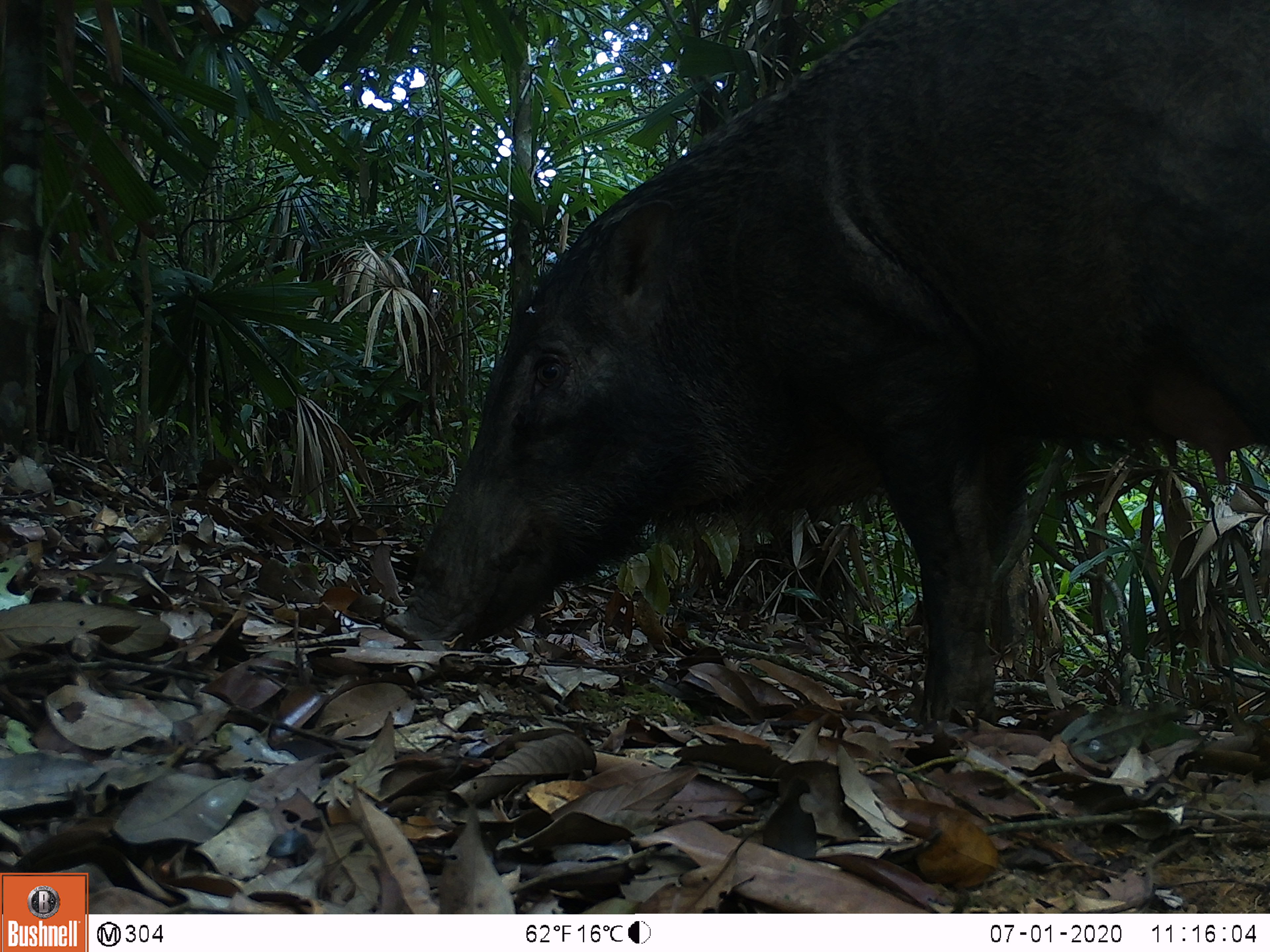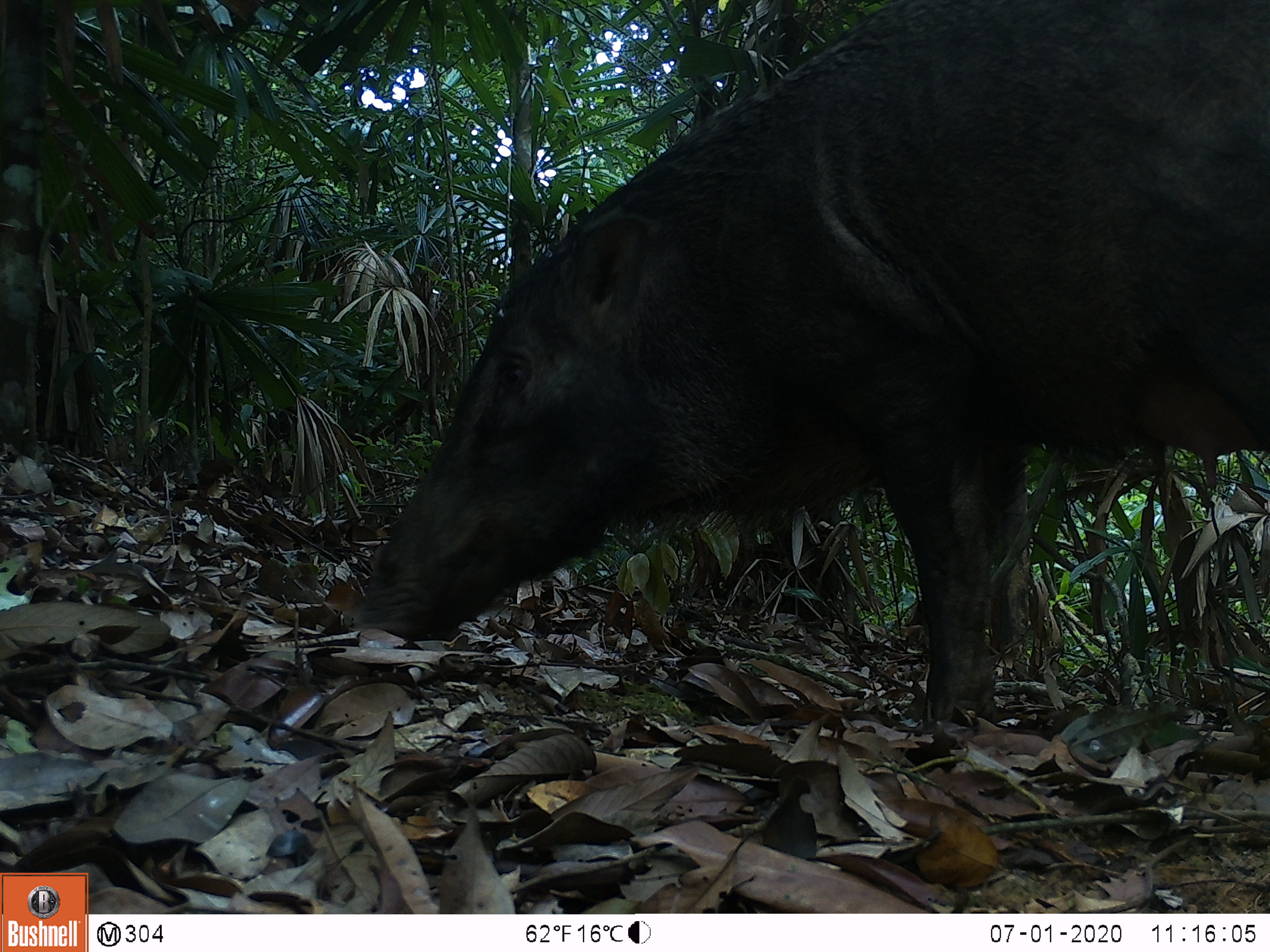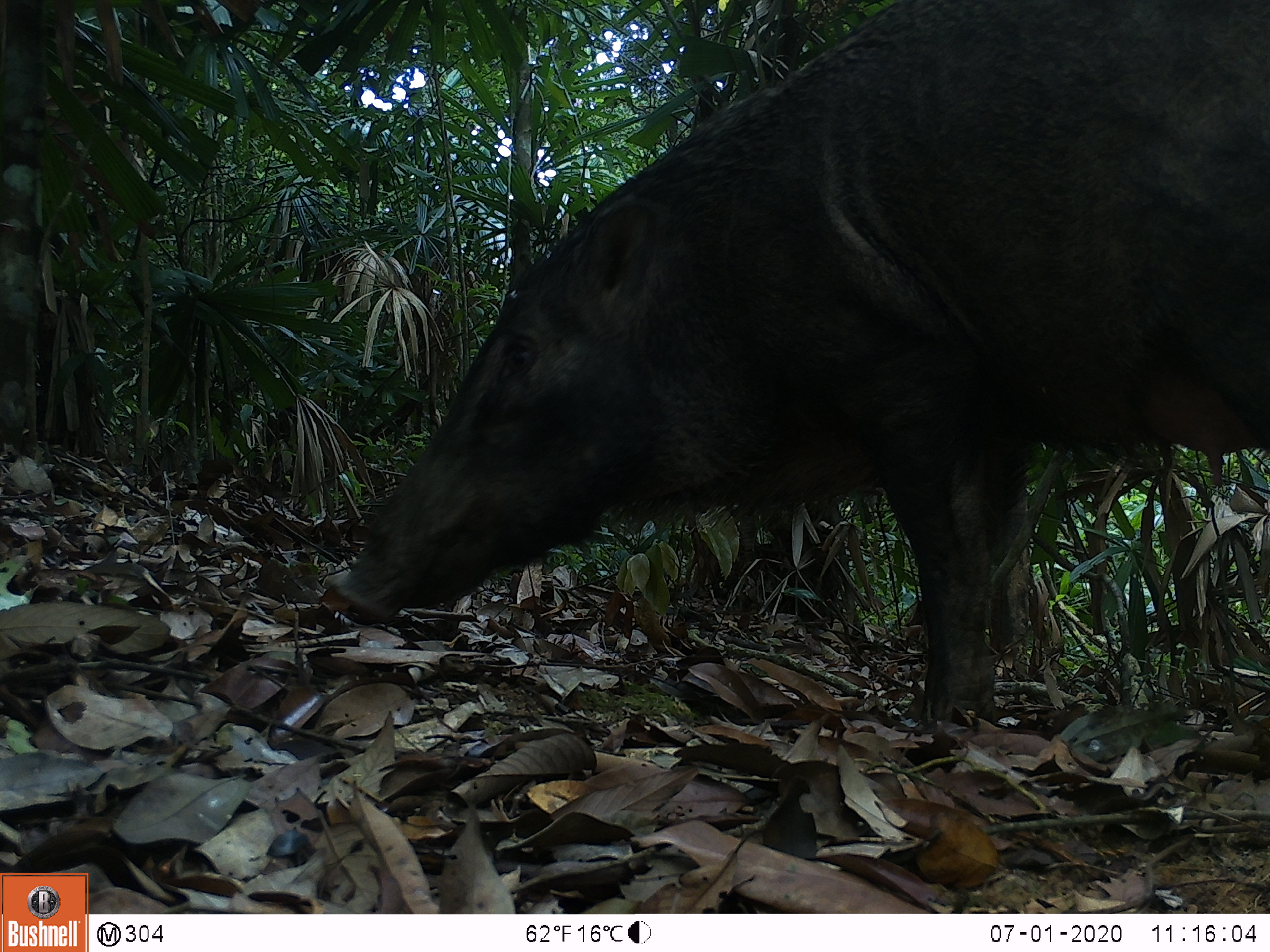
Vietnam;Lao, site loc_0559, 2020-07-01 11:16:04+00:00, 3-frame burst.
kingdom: Animalia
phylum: Chordata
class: Mammalia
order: Artiodactyla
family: Suidae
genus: Sus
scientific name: Sus scrofa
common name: eurasian wild pig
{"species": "eurasian wild pig (Sus scrofa)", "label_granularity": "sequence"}